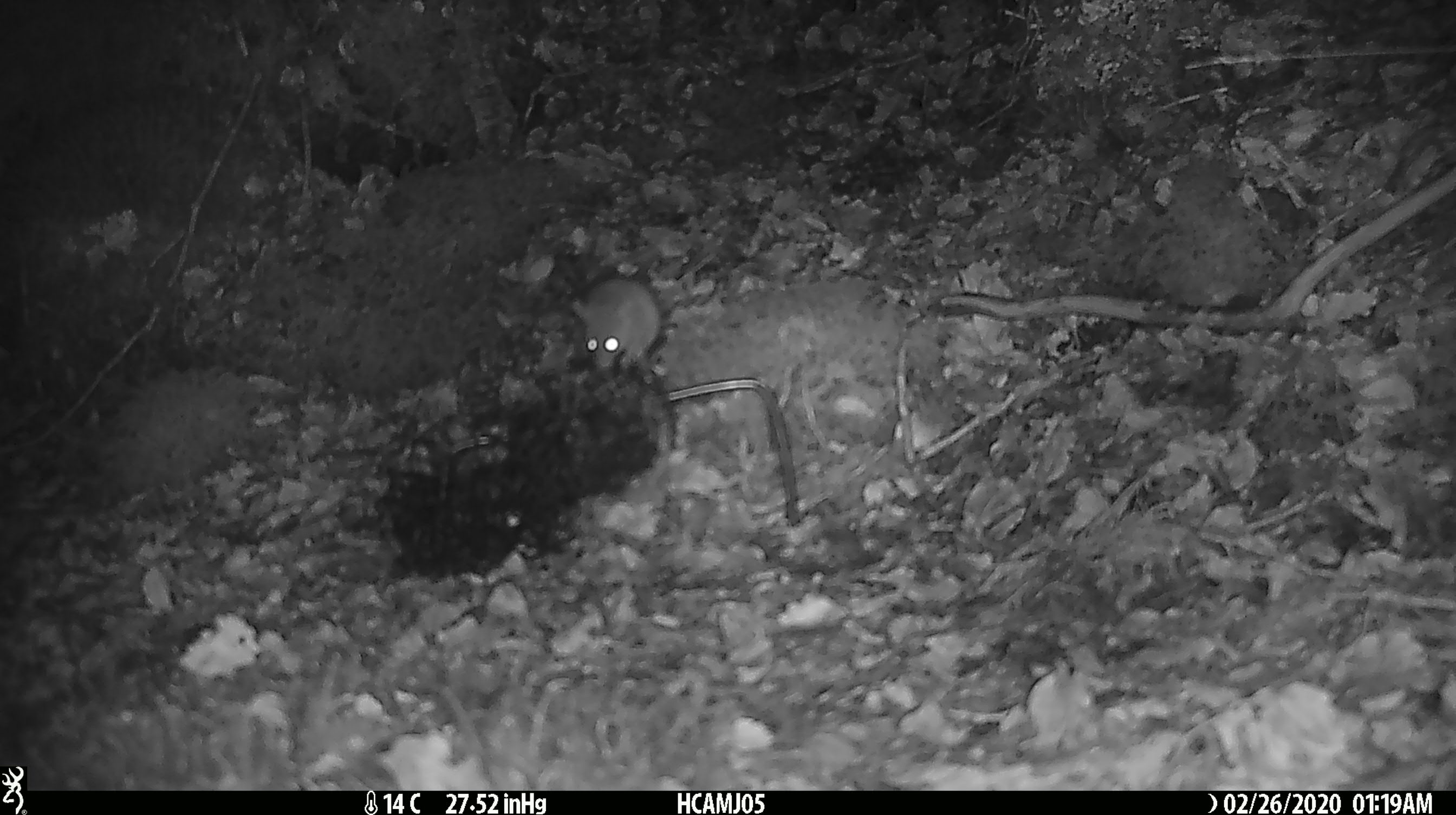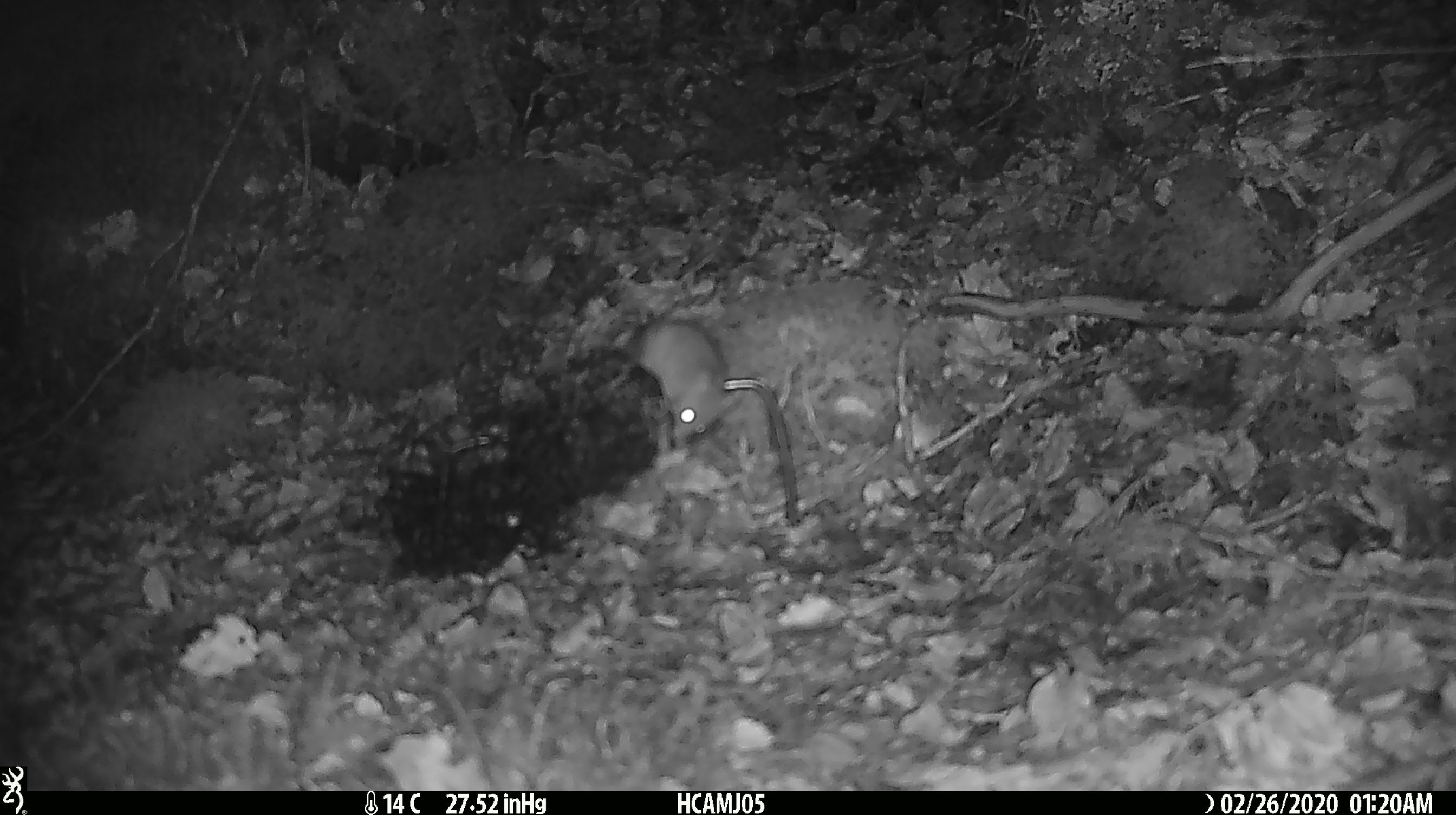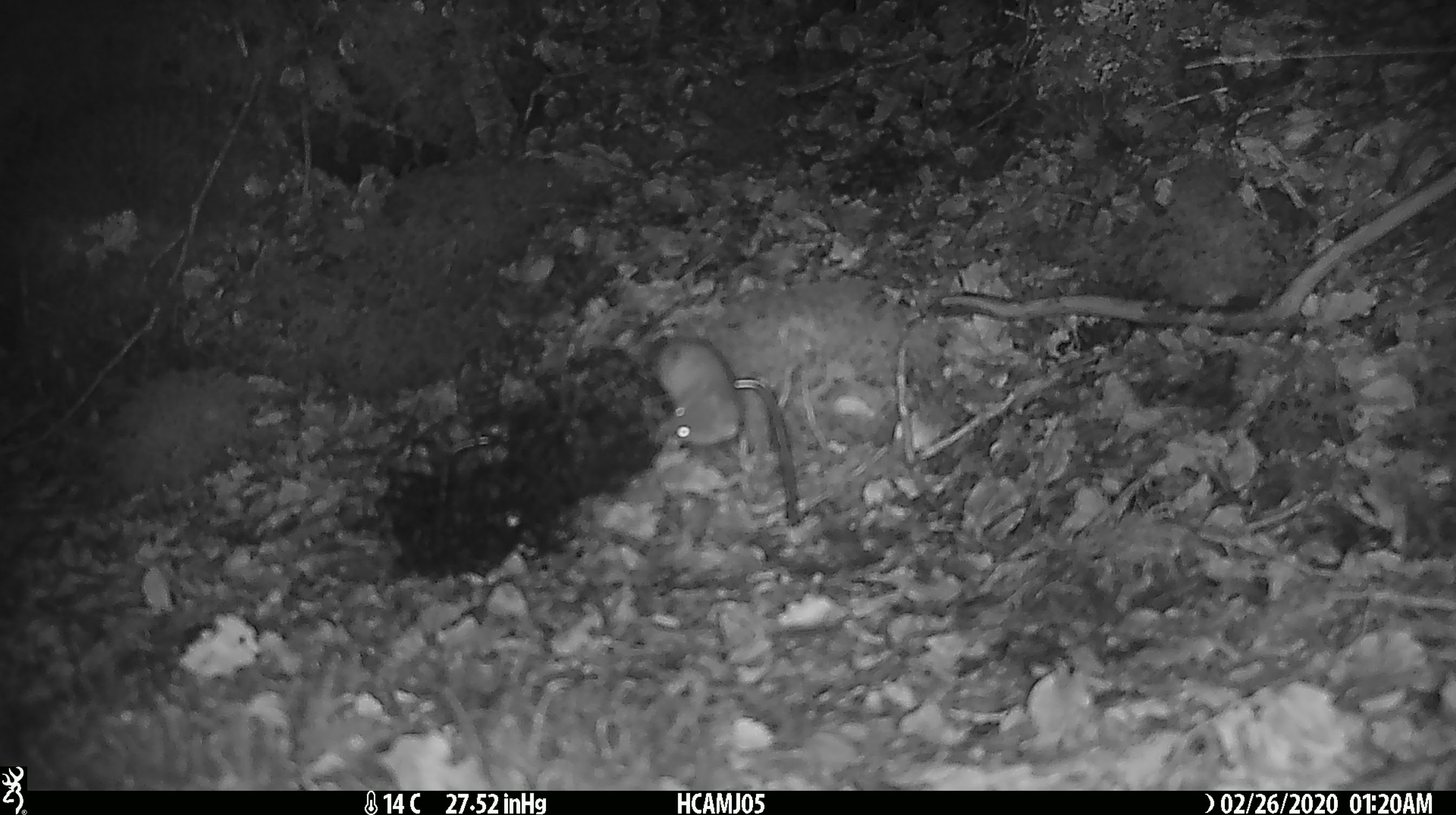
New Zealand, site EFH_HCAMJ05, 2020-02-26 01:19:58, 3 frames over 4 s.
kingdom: Animalia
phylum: Chordata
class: Mammalia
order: Rodentia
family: Muridae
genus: Mus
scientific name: Mus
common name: mouse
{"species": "mouse (Mus)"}